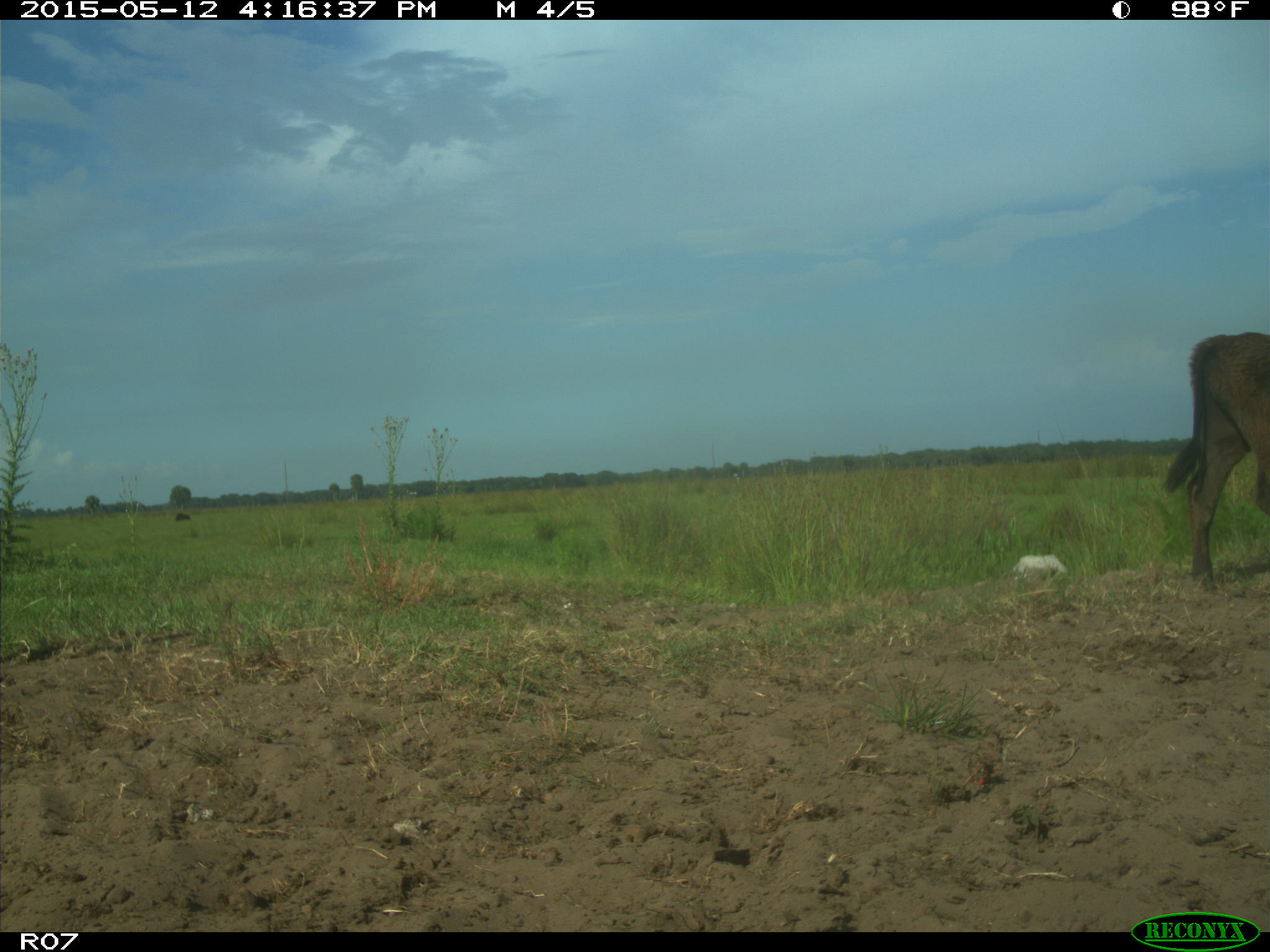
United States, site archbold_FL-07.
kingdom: Animalia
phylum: Chordata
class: Mammalia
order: Artiodactyla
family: Bovidae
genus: Bos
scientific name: Bos taurus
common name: domestic cow